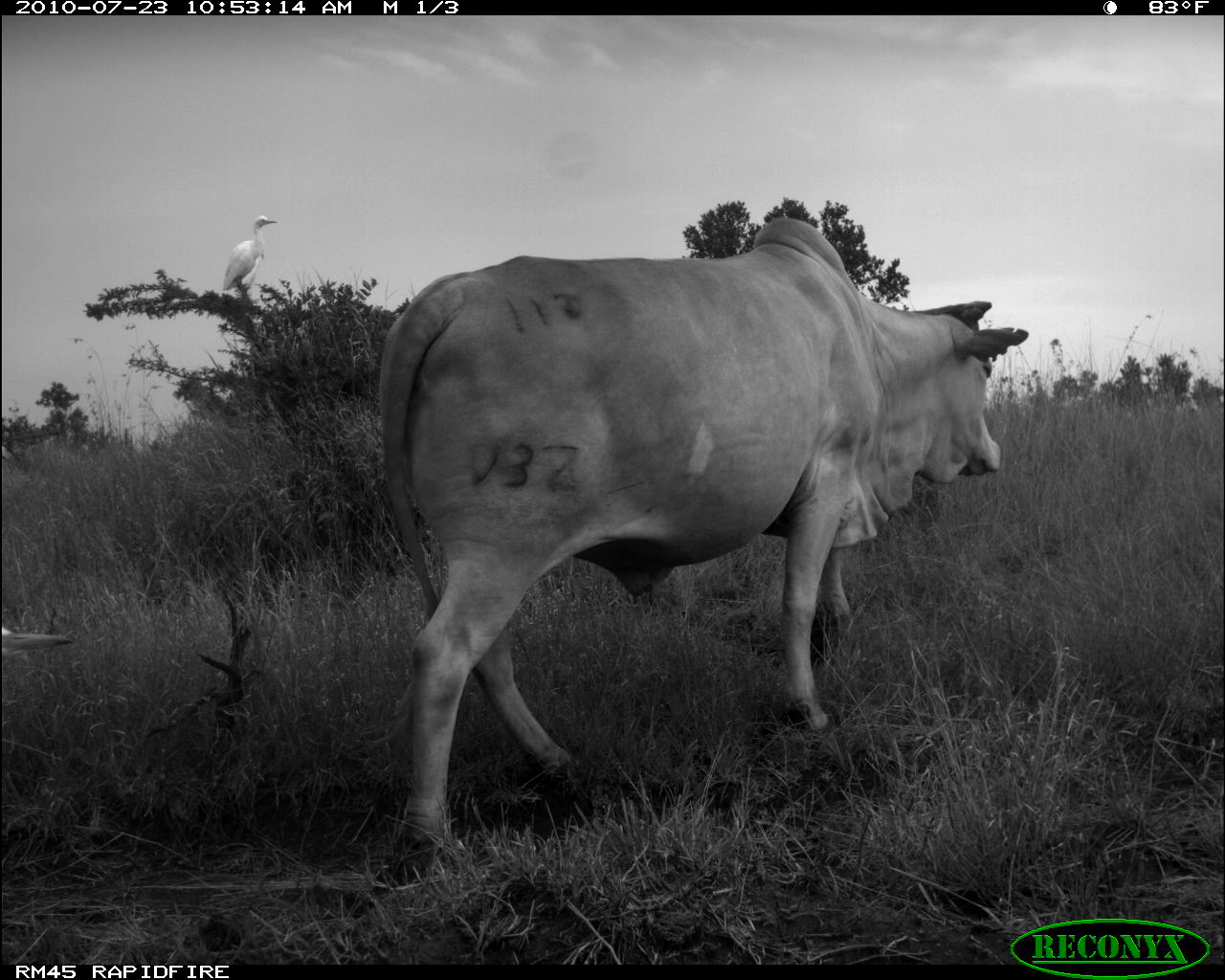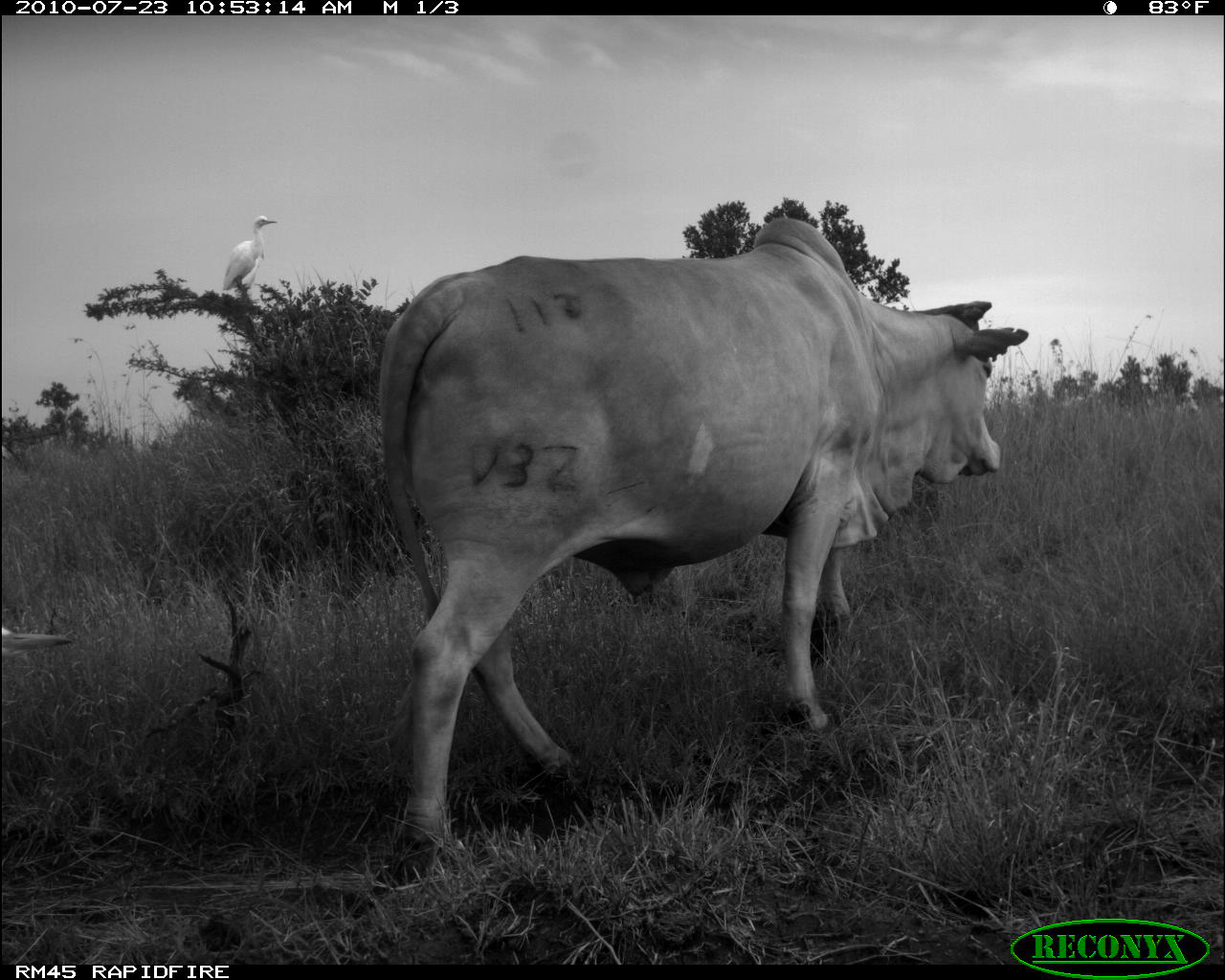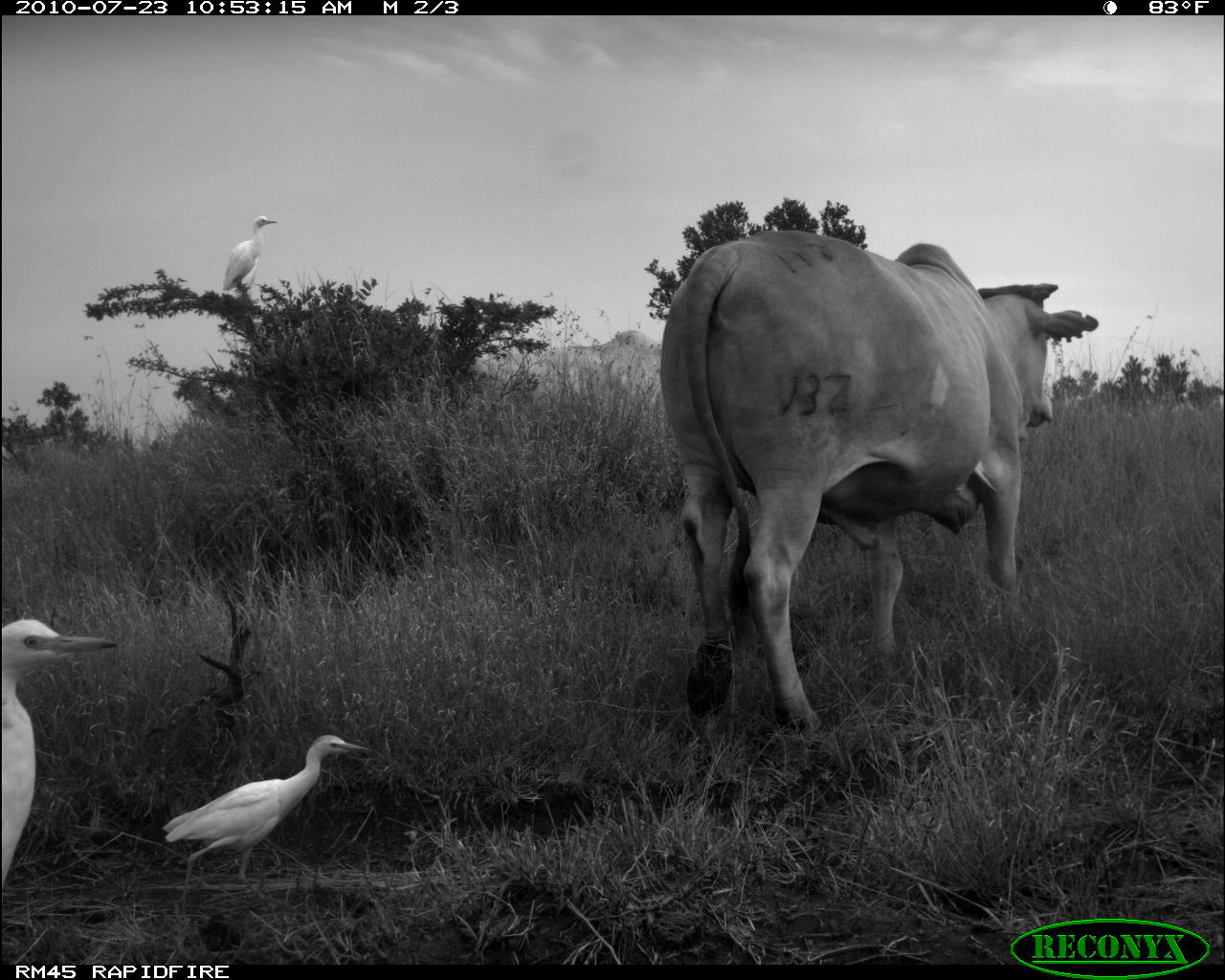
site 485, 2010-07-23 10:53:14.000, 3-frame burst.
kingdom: Animalia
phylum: Chordata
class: Aves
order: Pelecaniformes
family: Ardeidae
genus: Bubulcus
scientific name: Bubulcus ibis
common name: cattle egret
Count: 2.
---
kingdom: Animalia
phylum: Chordata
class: Mammalia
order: Artiodactyla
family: Bovidae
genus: Bos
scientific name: Bos taurus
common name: domestic cattle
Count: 1.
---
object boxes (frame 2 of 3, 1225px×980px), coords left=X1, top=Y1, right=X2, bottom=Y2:
bos taurus: left=374, top=212, right=1029, bottom=864; left=220, top=213, right=278, bottom=298; left=0, top=624, right=74, bottom=667